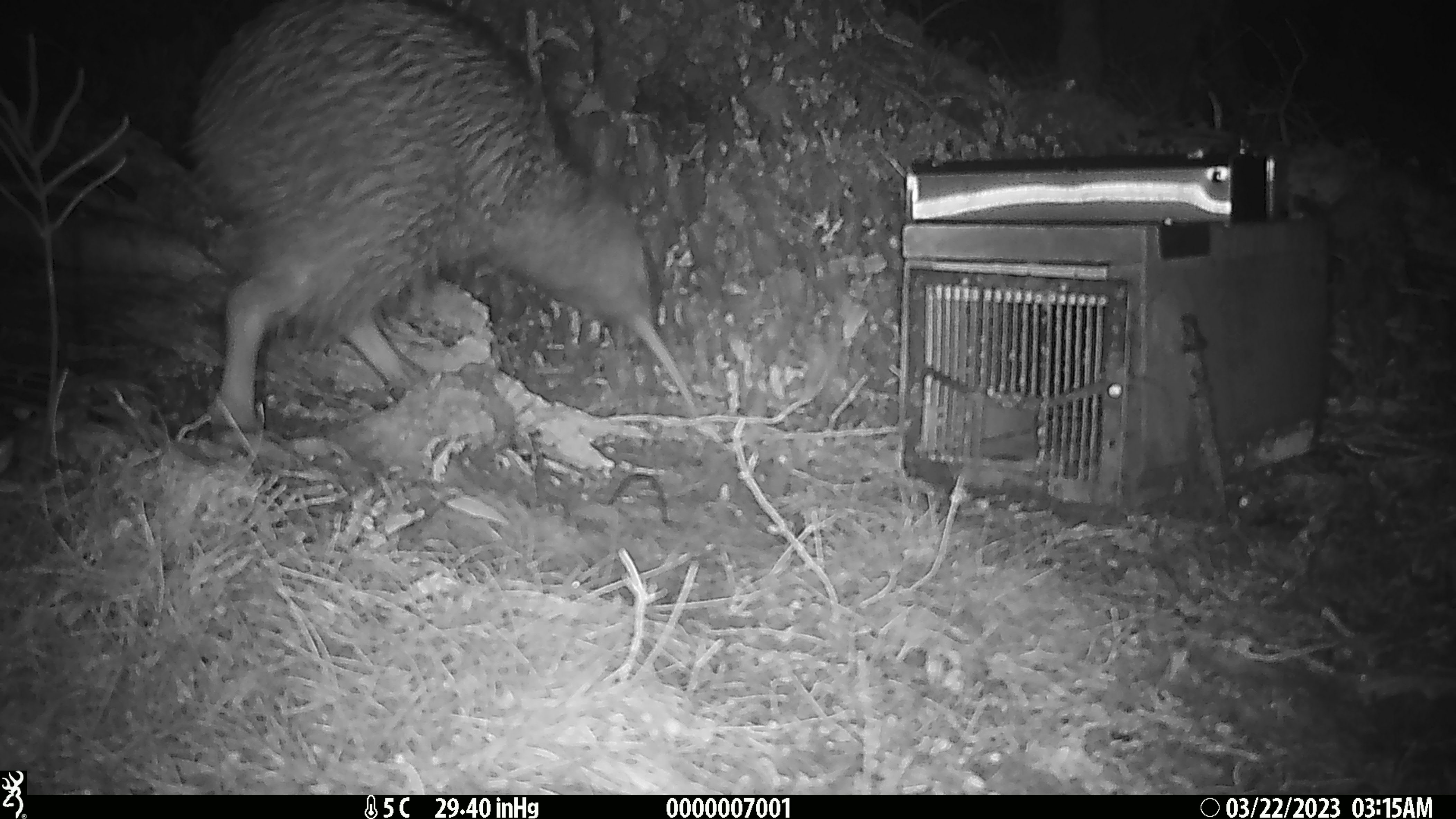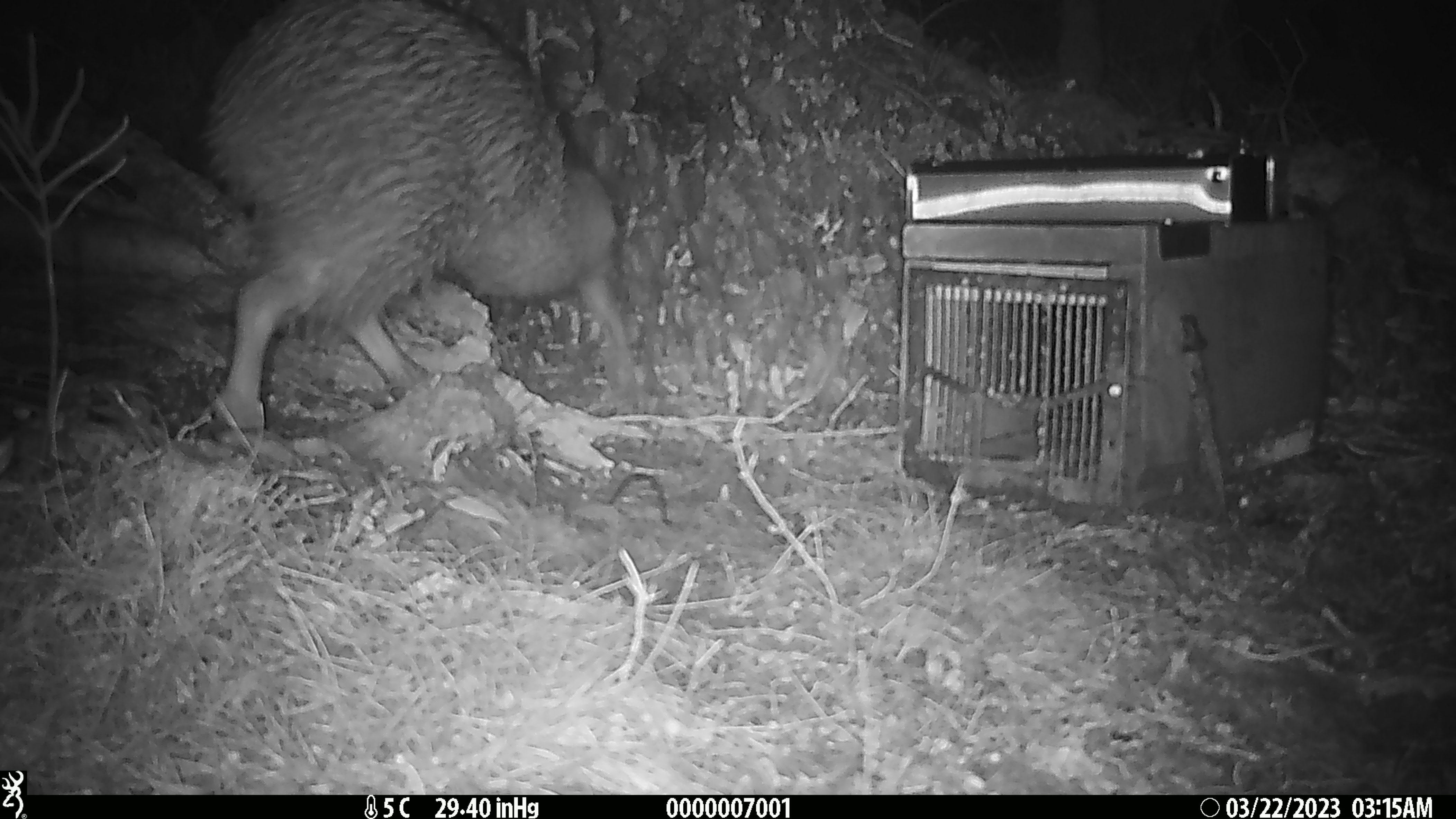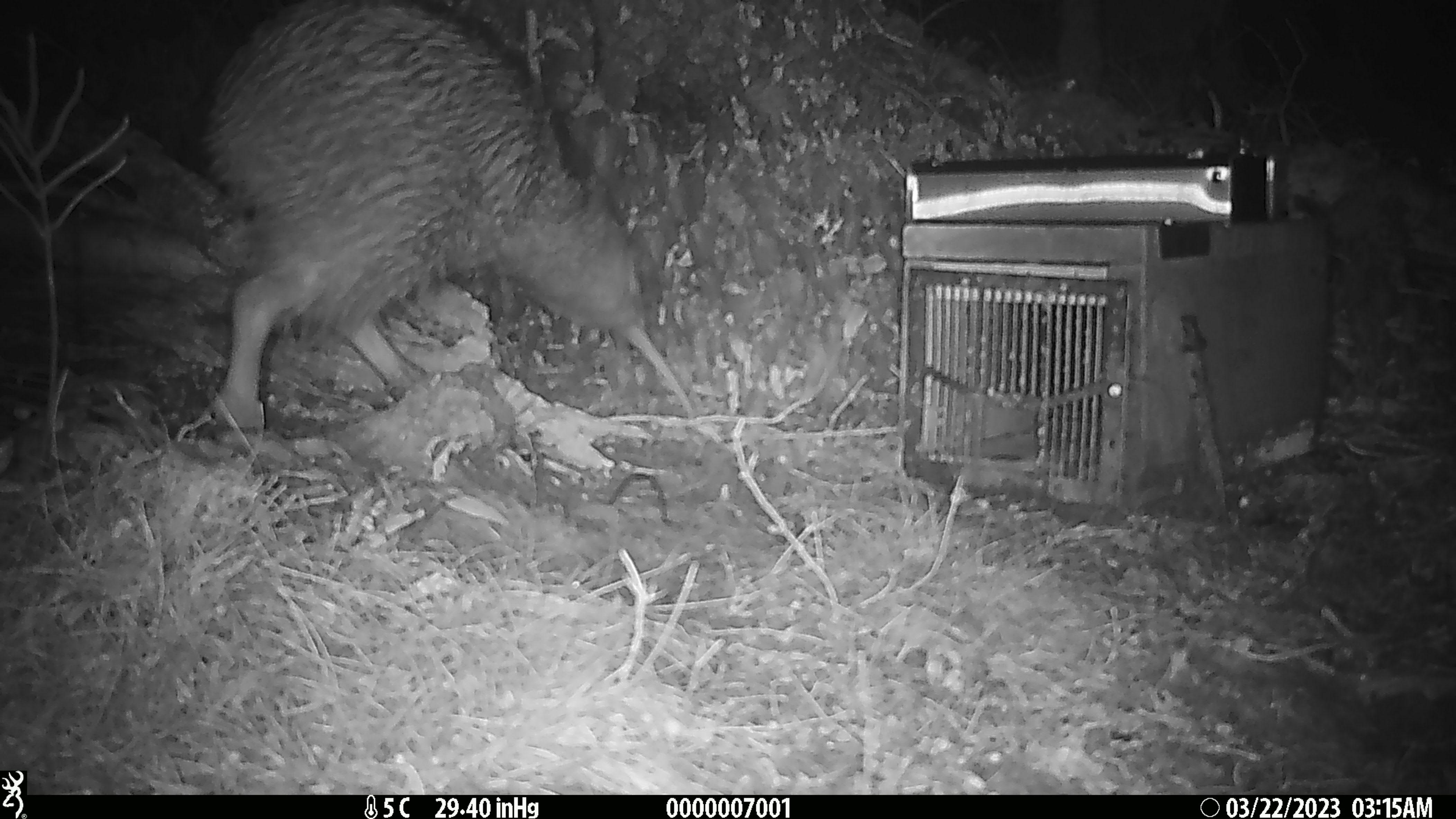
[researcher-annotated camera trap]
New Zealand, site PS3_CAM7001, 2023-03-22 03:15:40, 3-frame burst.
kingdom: Animalia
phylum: Chordata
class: Aves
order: Apterygiformes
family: Apterygidae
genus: Apteryx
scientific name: Apteryx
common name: kiwi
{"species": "kiwi (Apteryx)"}